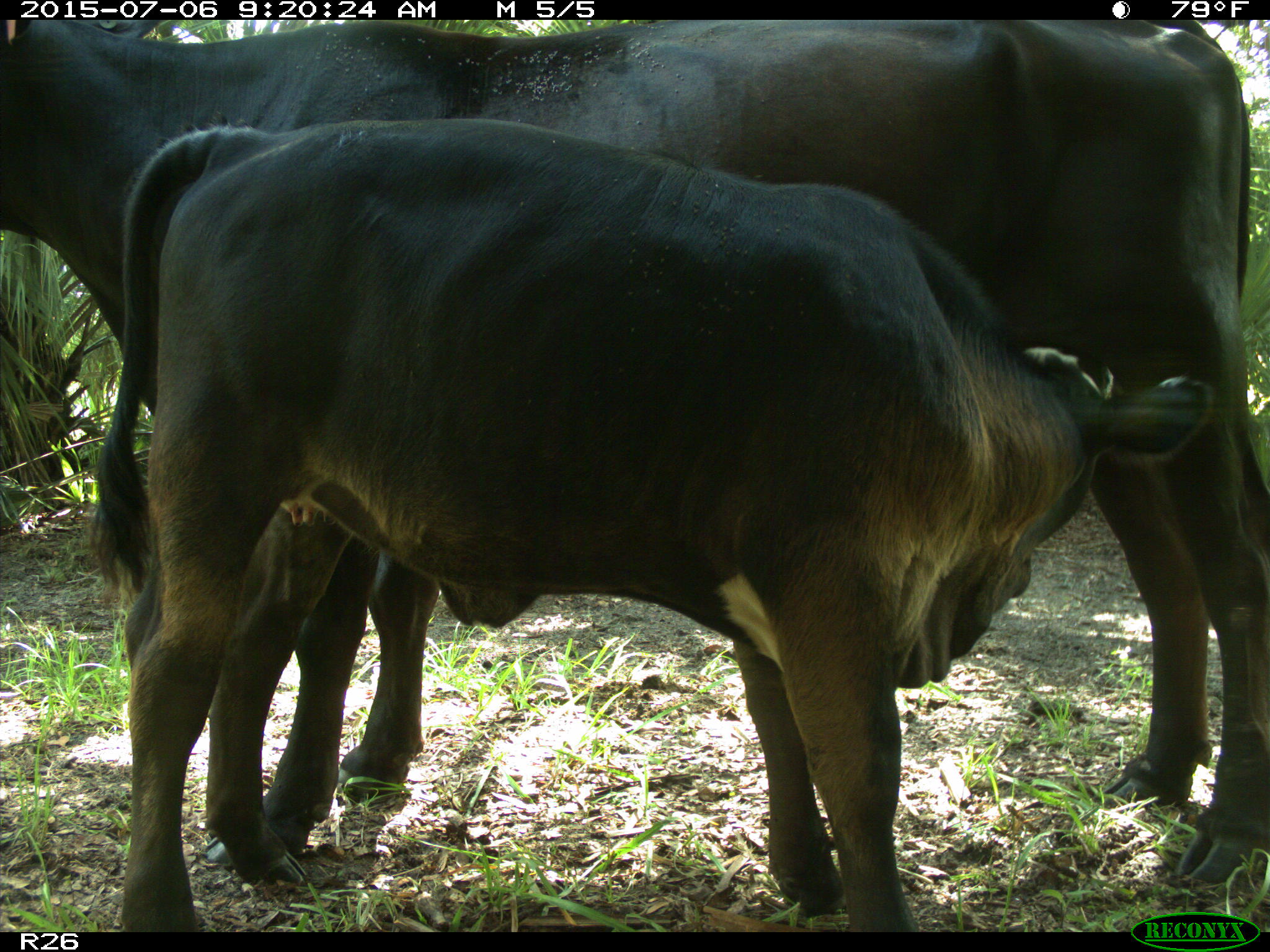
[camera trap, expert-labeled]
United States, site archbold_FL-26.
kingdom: Animalia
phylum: Chordata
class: Mammalia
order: Artiodactyla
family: Bovidae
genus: Bos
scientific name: Bos taurus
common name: domestic cow